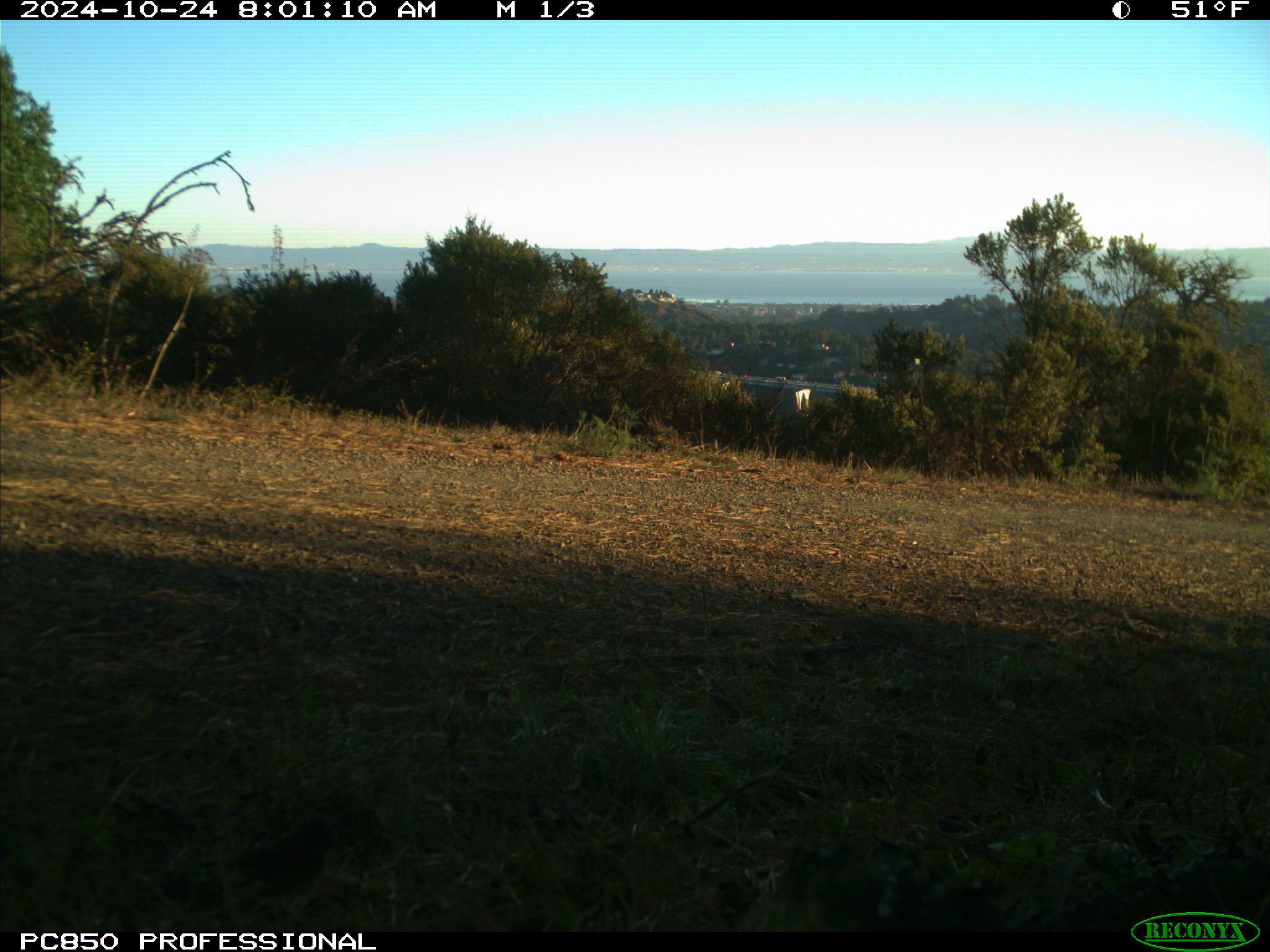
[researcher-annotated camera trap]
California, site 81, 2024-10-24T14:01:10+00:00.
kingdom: Animalia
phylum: Chordata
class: Aves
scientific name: Aves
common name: bird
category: unknown bird